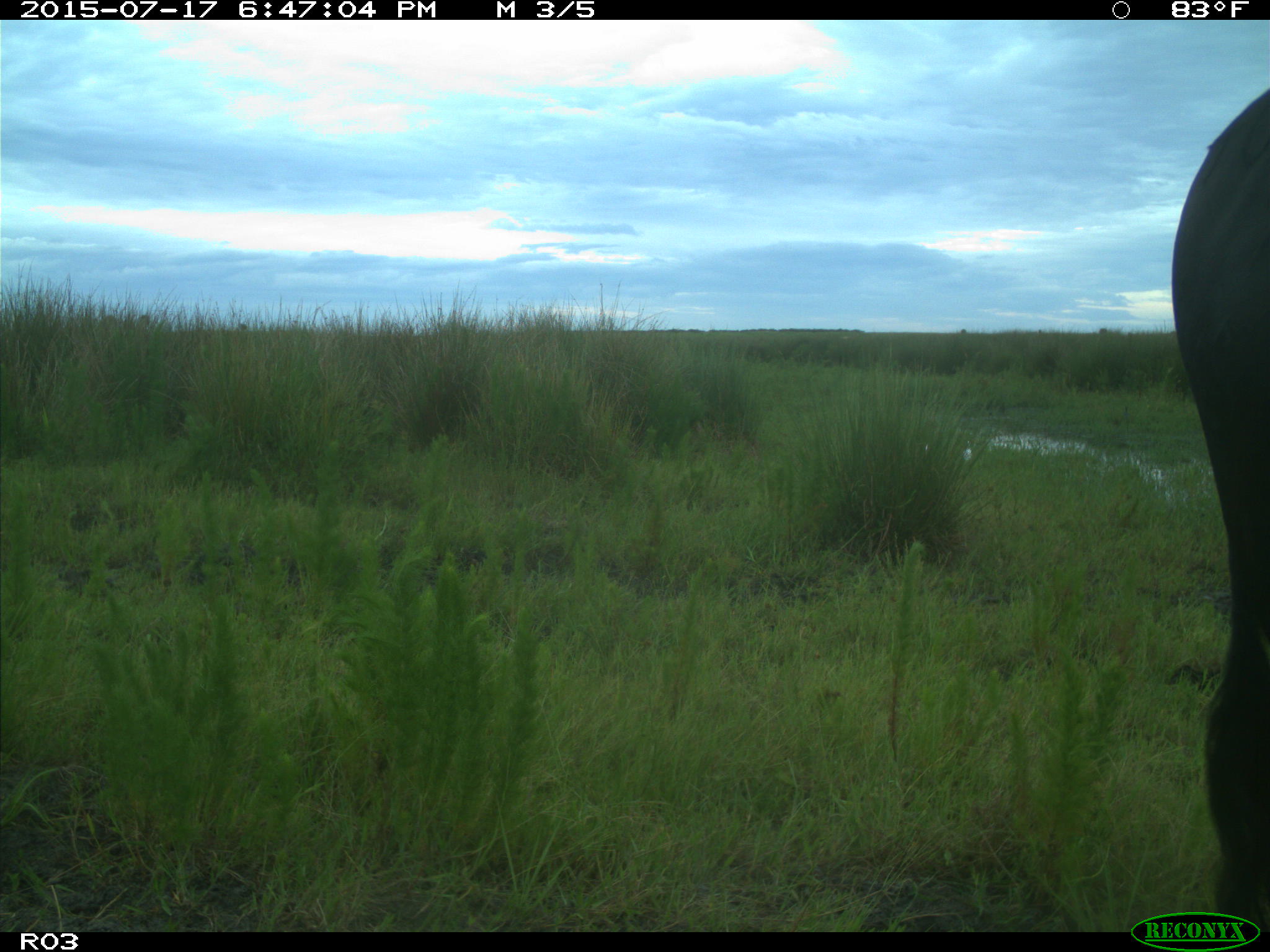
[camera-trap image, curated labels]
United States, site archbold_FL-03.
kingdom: Animalia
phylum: Chordata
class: Mammalia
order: Artiodactyla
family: Bovidae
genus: Bos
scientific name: Bos taurus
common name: domestic cow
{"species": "Bos taurus (domestic cow)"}